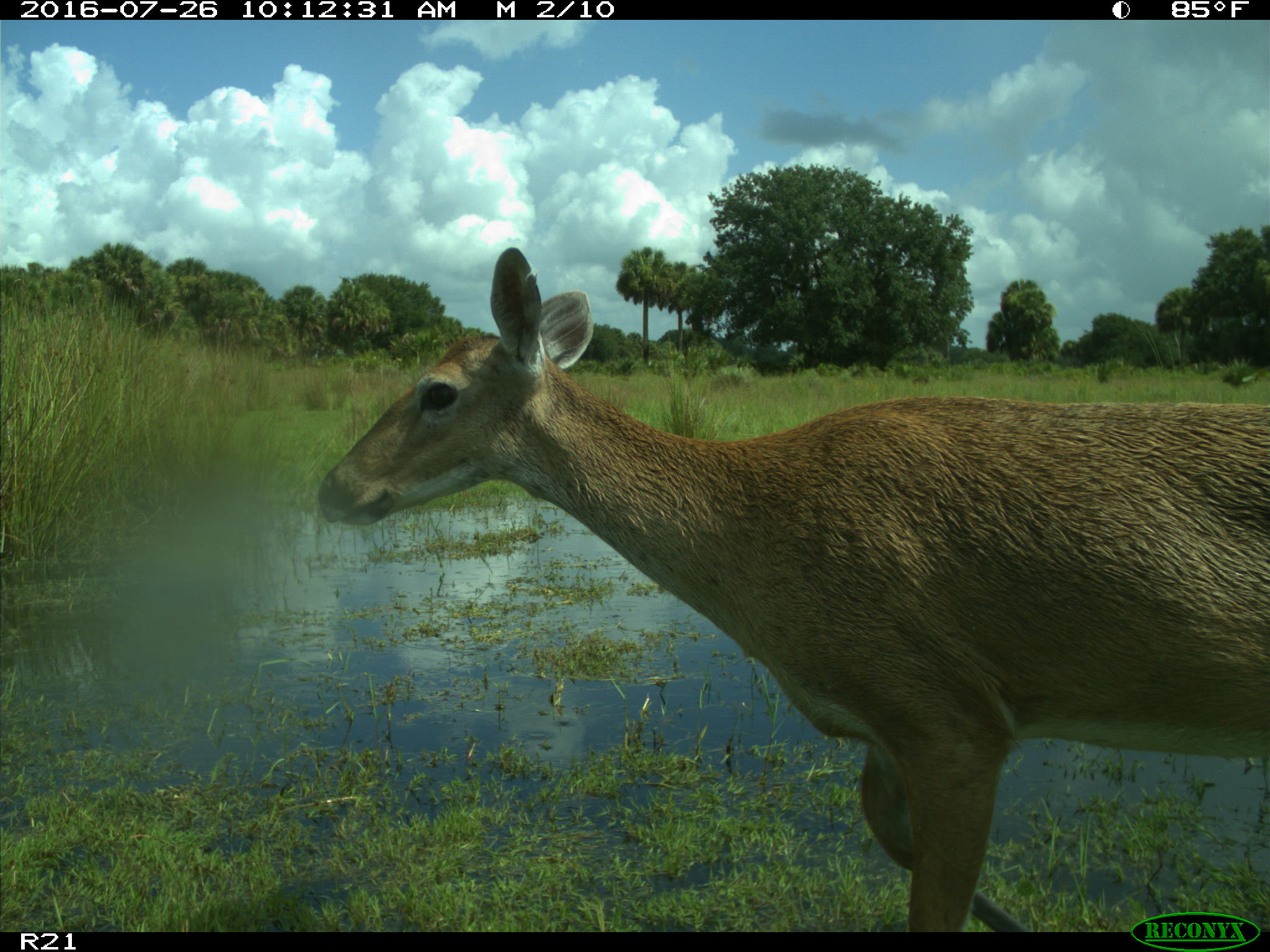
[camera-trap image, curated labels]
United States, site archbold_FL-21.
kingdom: Animalia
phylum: Chordata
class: Mammalia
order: Artiodactyla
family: Cervidae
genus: Odocoileus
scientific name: Odocoileus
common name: deer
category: unidentified deer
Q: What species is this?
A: Unidentified deer (deer) (Odocoileus).